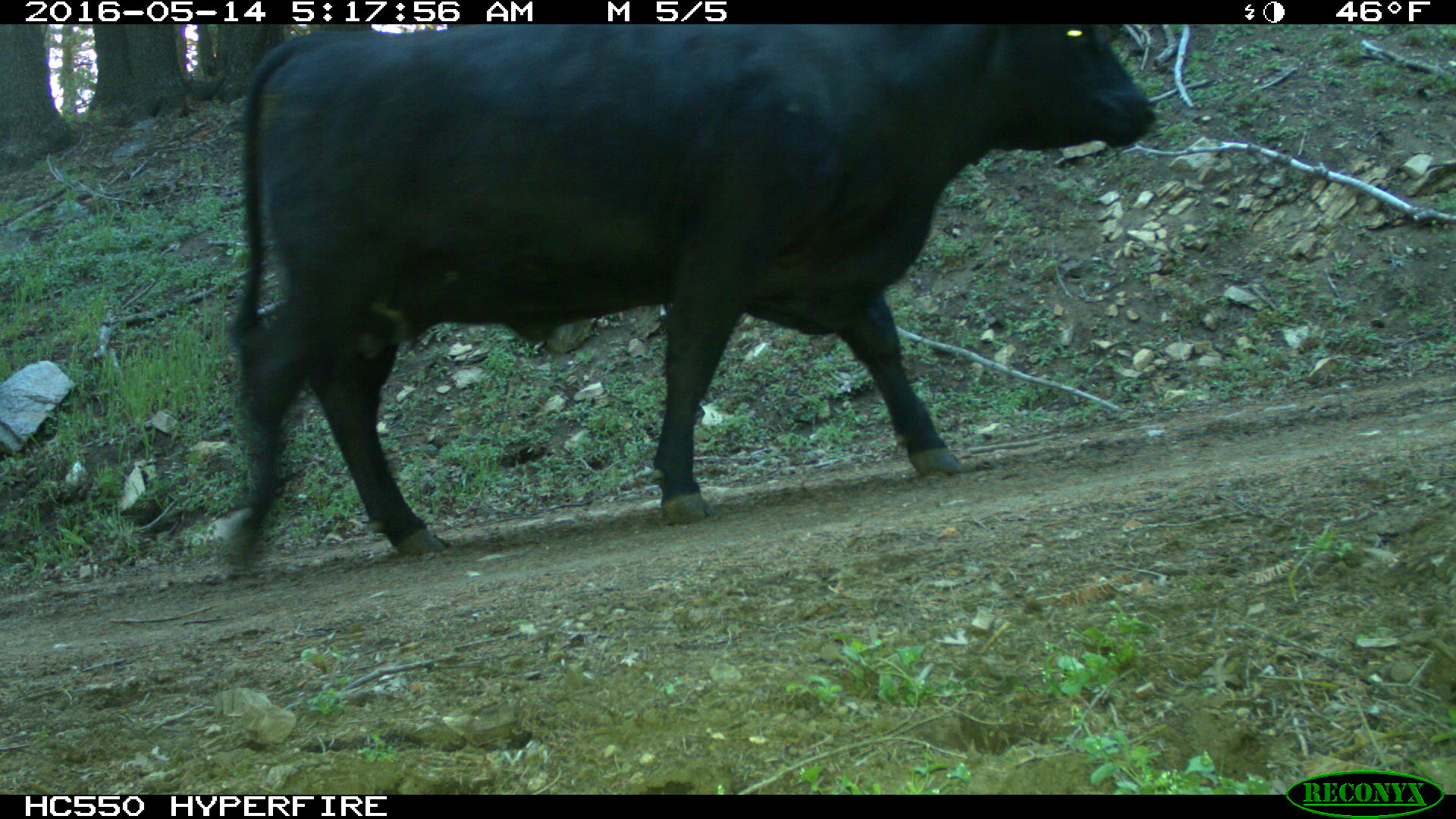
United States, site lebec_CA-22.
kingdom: Animalia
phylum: Chordata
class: Mammalia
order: Artiodactyla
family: Bovidae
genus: Bos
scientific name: Bos taurus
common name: domestic cow